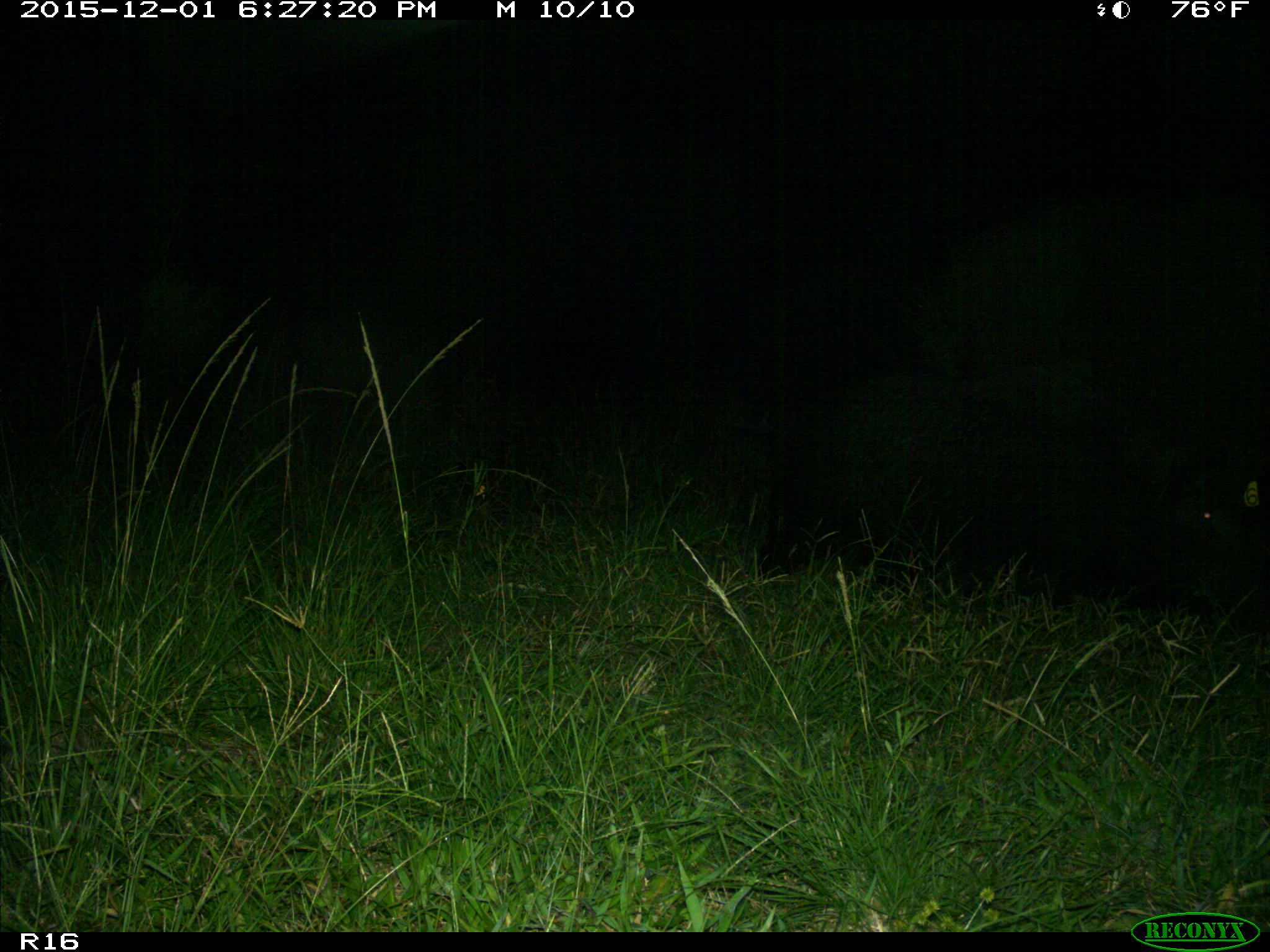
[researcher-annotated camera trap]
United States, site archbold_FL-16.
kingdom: Animalia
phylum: Chordata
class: Mammalia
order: Artiodactyla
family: Suidae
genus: Sus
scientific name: Sus scrofa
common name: wild boar